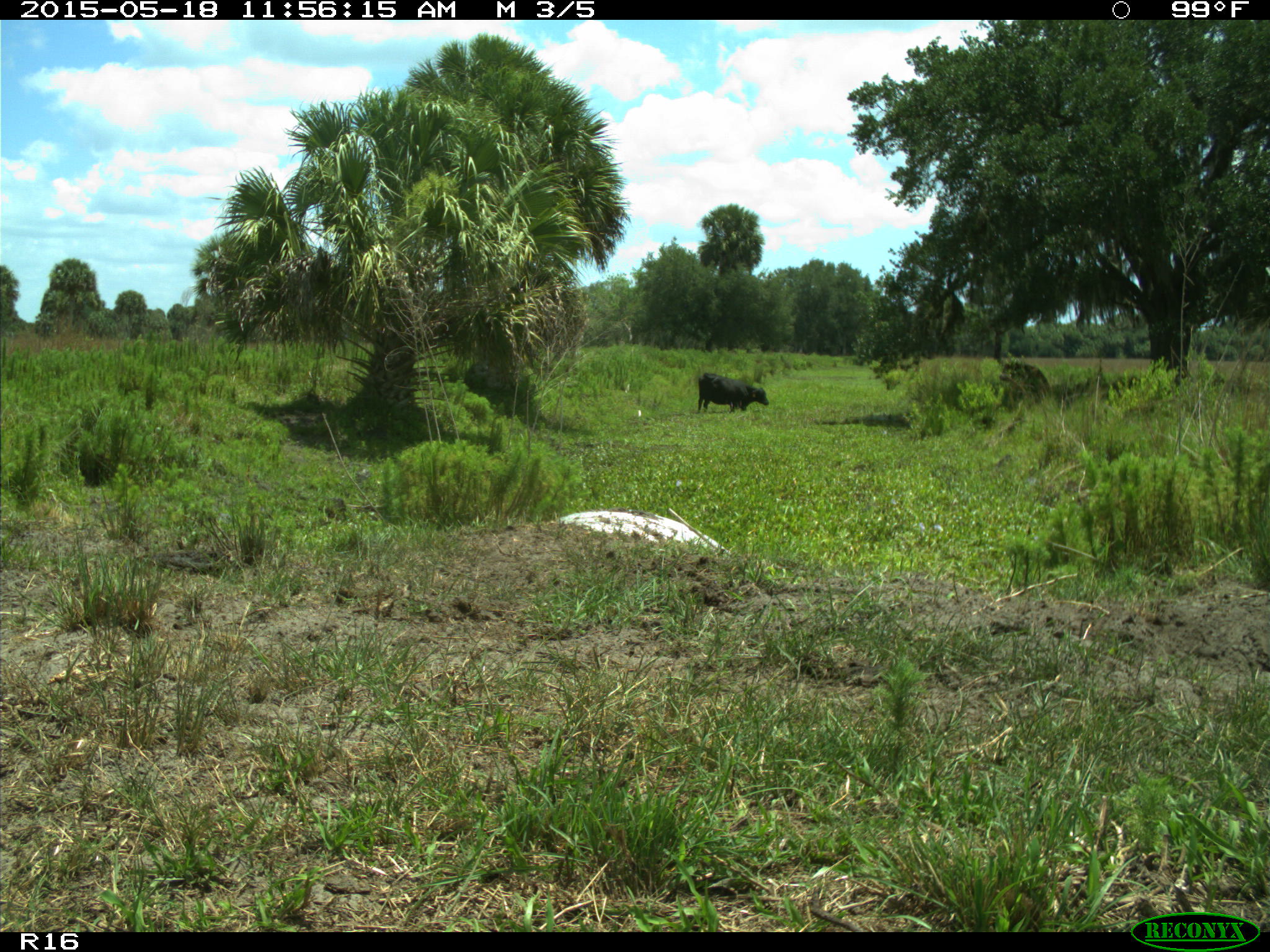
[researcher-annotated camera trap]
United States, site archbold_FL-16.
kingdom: Animalia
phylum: Chordata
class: Mammalia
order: Artiodactyla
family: Bovidae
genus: Bos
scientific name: Bos taurus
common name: domestic cow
Bos taurus (domestic cow).